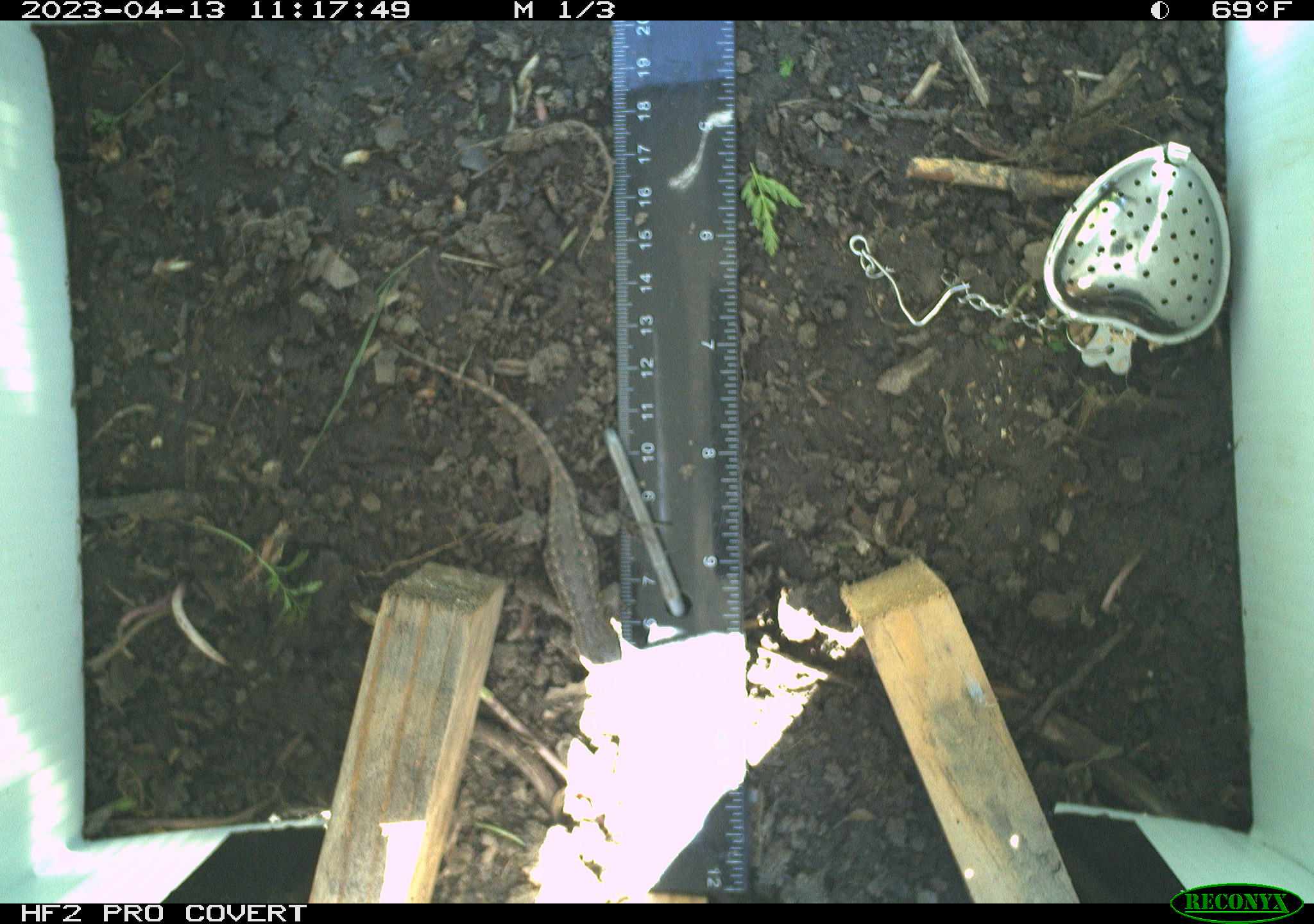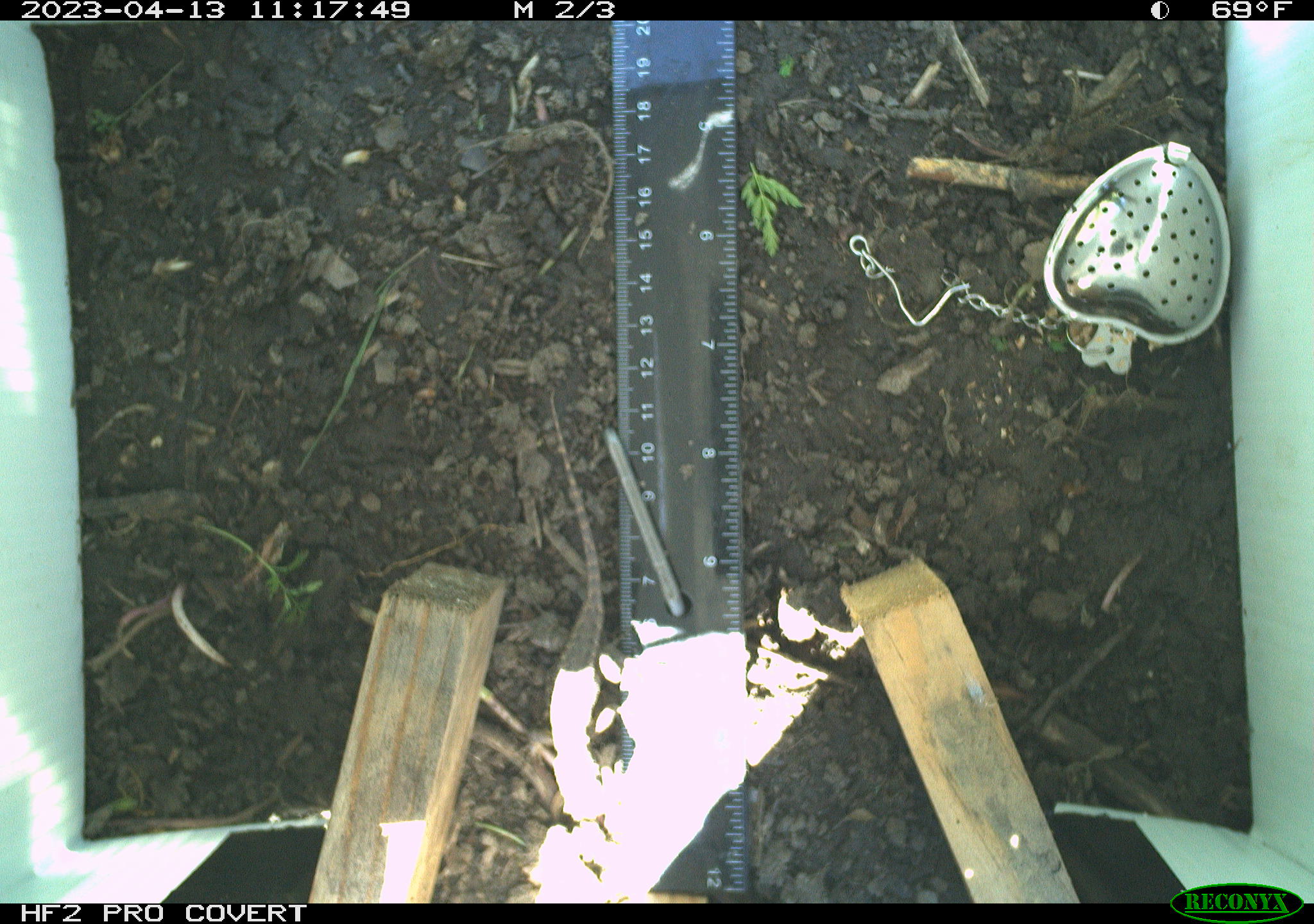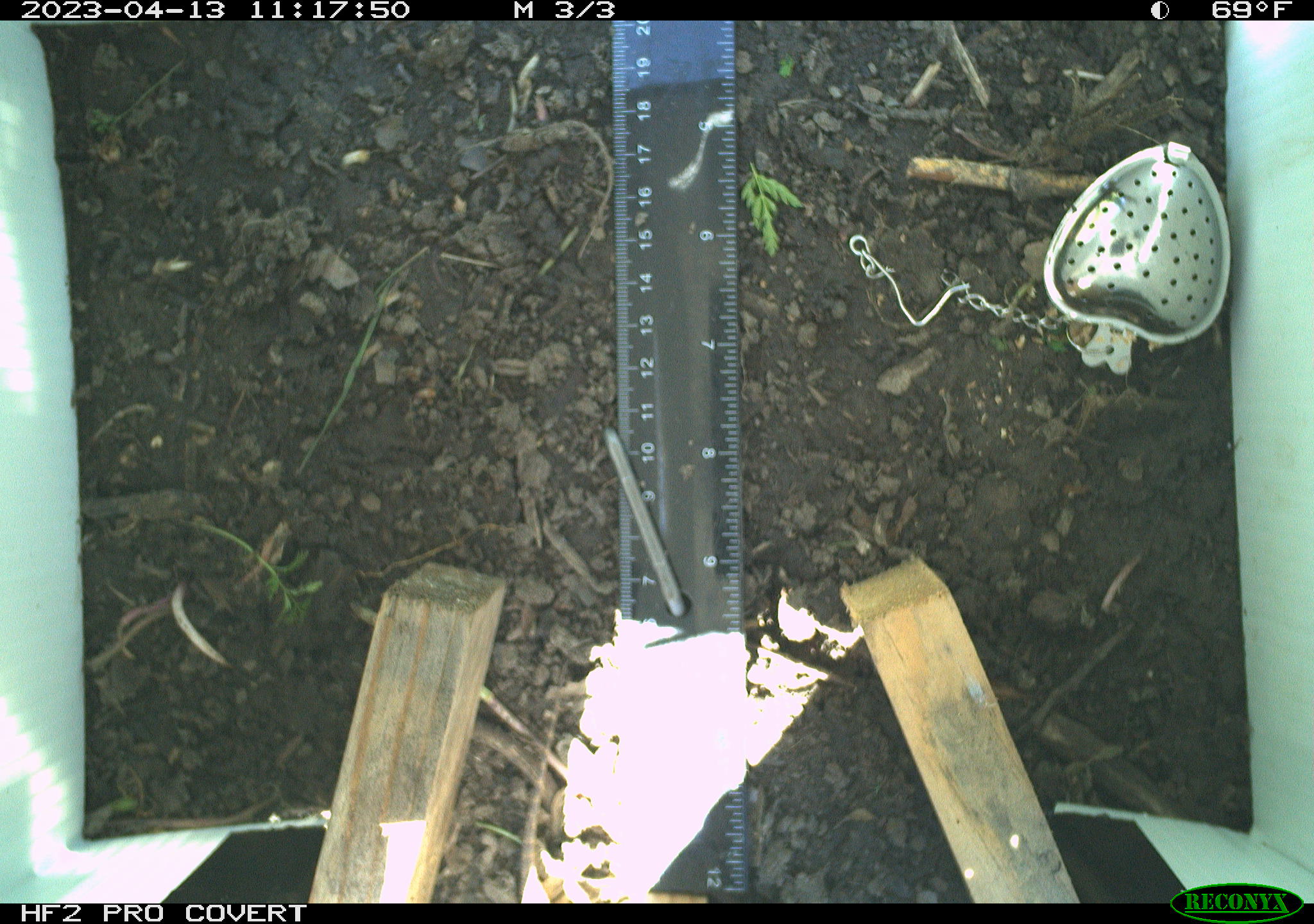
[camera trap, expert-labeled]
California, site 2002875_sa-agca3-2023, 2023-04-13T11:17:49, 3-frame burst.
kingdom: Animalia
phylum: Chordata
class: Reptilia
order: Squamata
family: Phrynosomatidae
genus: Sceloporus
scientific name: Sceloporus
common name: spiny lizards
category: sceloporus species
Sceloporus species (spiny lizards) (Sceloporus).